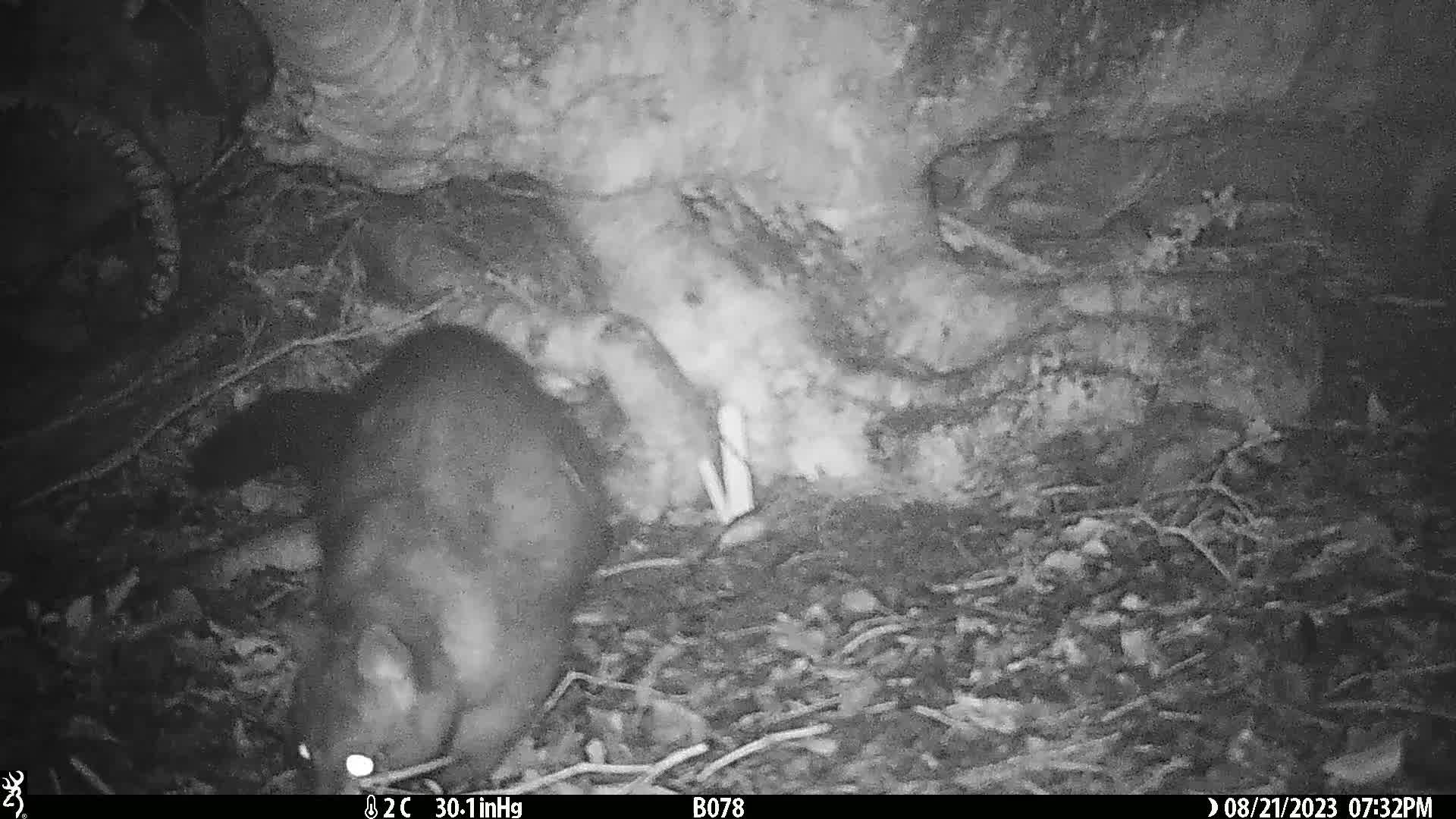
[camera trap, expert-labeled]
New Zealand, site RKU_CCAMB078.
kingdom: Animalia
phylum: Chordata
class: Mammalia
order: Diprotodontia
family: Phalangeridae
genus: Trichosurus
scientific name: Trichosurus vulpecula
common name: common brushtail possum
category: possum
Possum (common brushtail possum) (Trichosurus vulpecula).